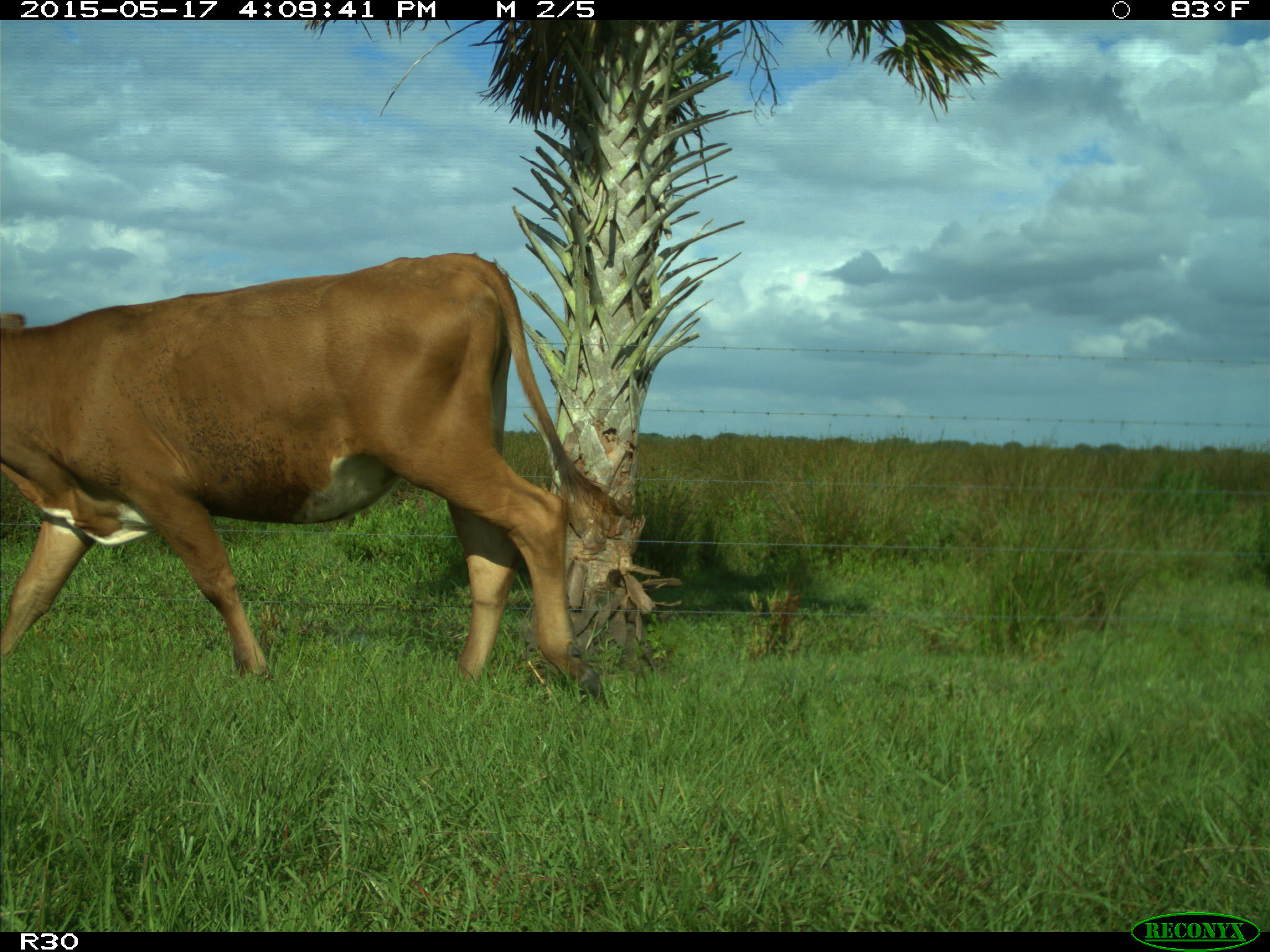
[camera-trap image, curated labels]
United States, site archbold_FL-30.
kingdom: Animalia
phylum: Chordata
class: Mammalia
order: Artiodactyla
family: Bovidae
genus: Bos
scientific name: Bos taurus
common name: domestic cow